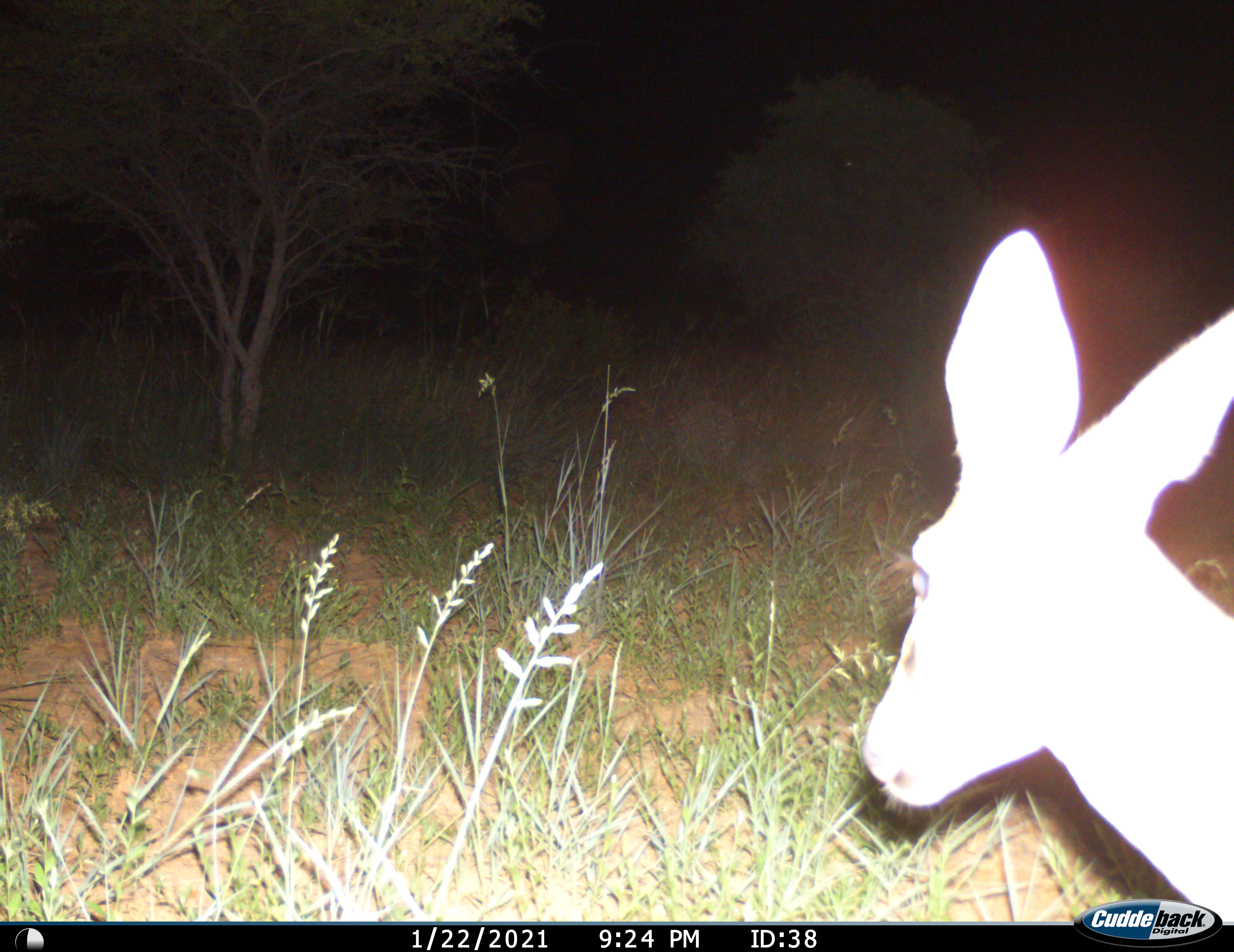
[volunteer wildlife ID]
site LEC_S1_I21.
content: unidentified animal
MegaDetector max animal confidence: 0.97